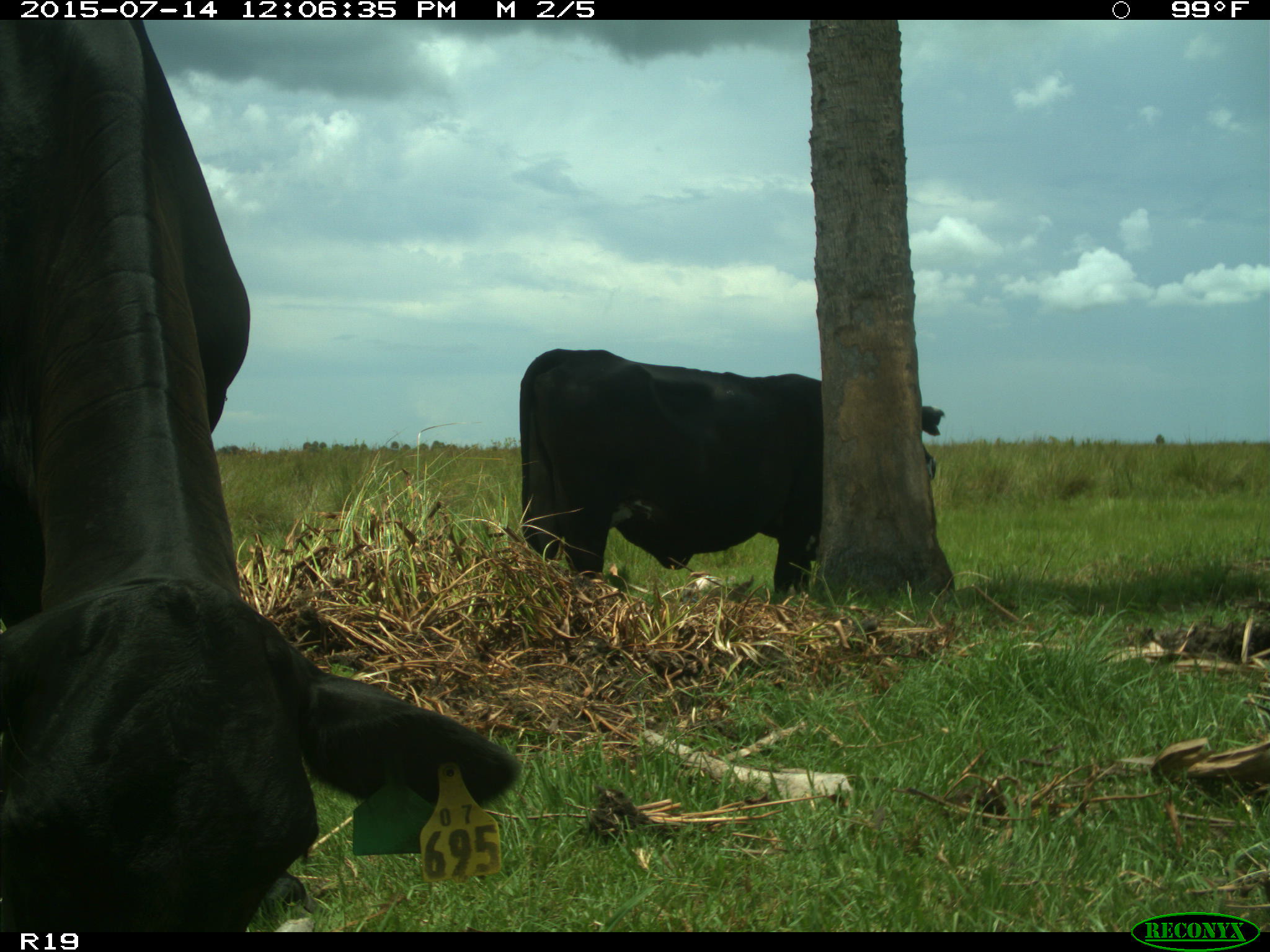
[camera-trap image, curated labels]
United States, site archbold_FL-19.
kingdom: Animalia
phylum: Chordata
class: Mammalia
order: Artiodactyla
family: Bovidae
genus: Bos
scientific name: Bos taurus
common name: domestic cow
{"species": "Bos taurus (domestic cow)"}